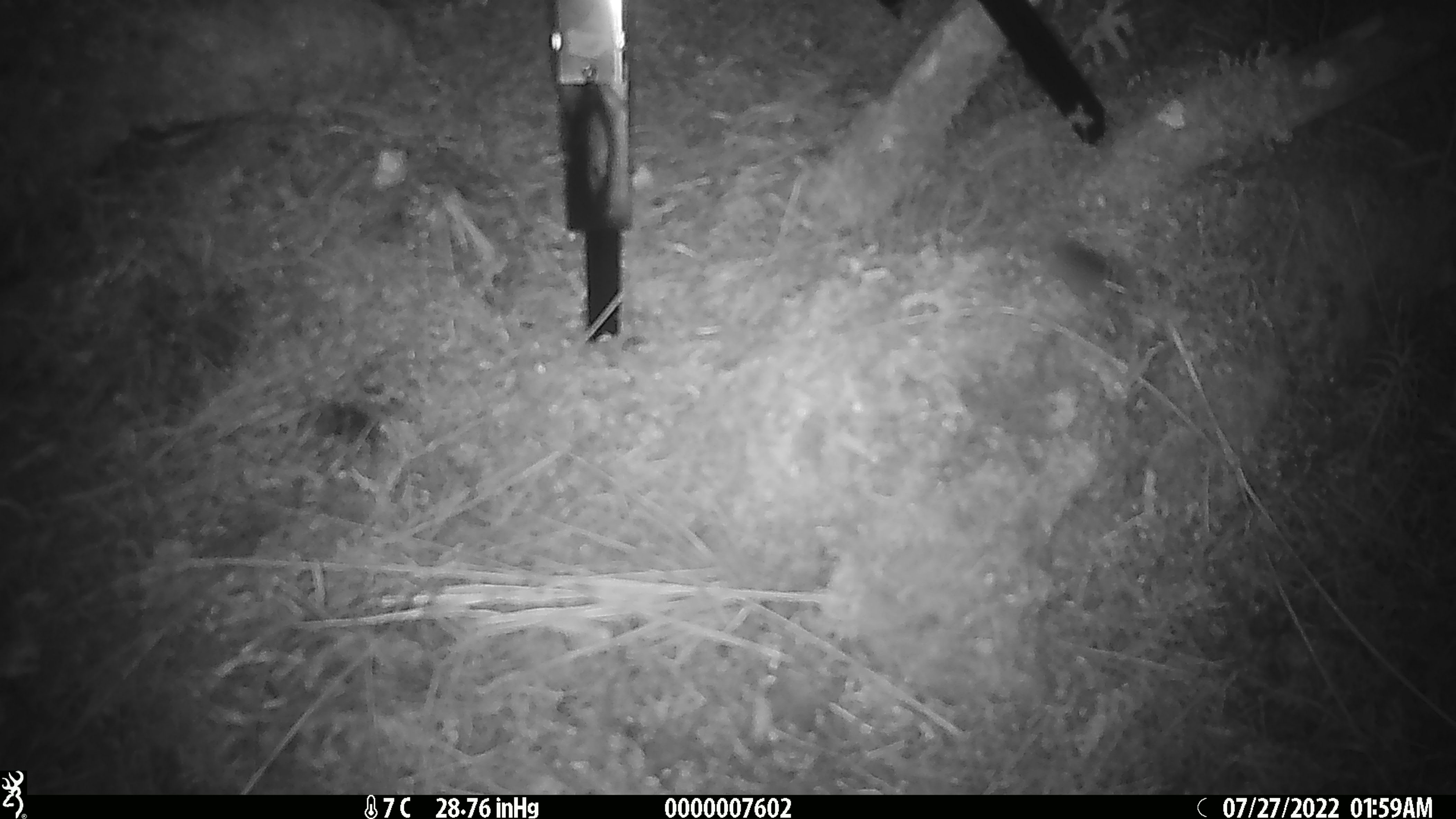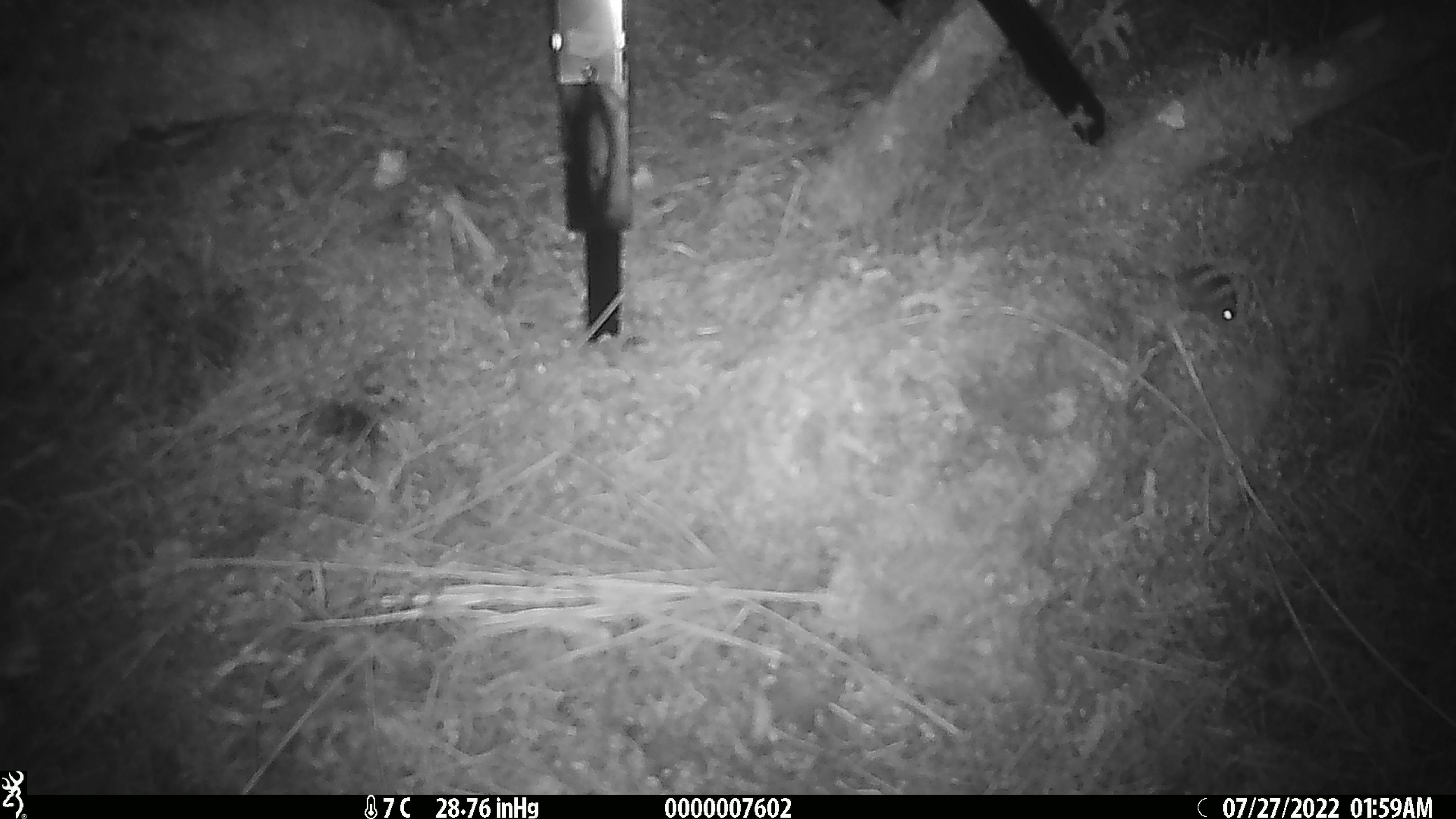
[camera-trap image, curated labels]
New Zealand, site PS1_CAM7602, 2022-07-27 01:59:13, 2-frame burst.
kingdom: Animalia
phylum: Chordata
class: Mammalia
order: Rodentia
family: Muridae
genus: Mus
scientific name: Mus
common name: mouse